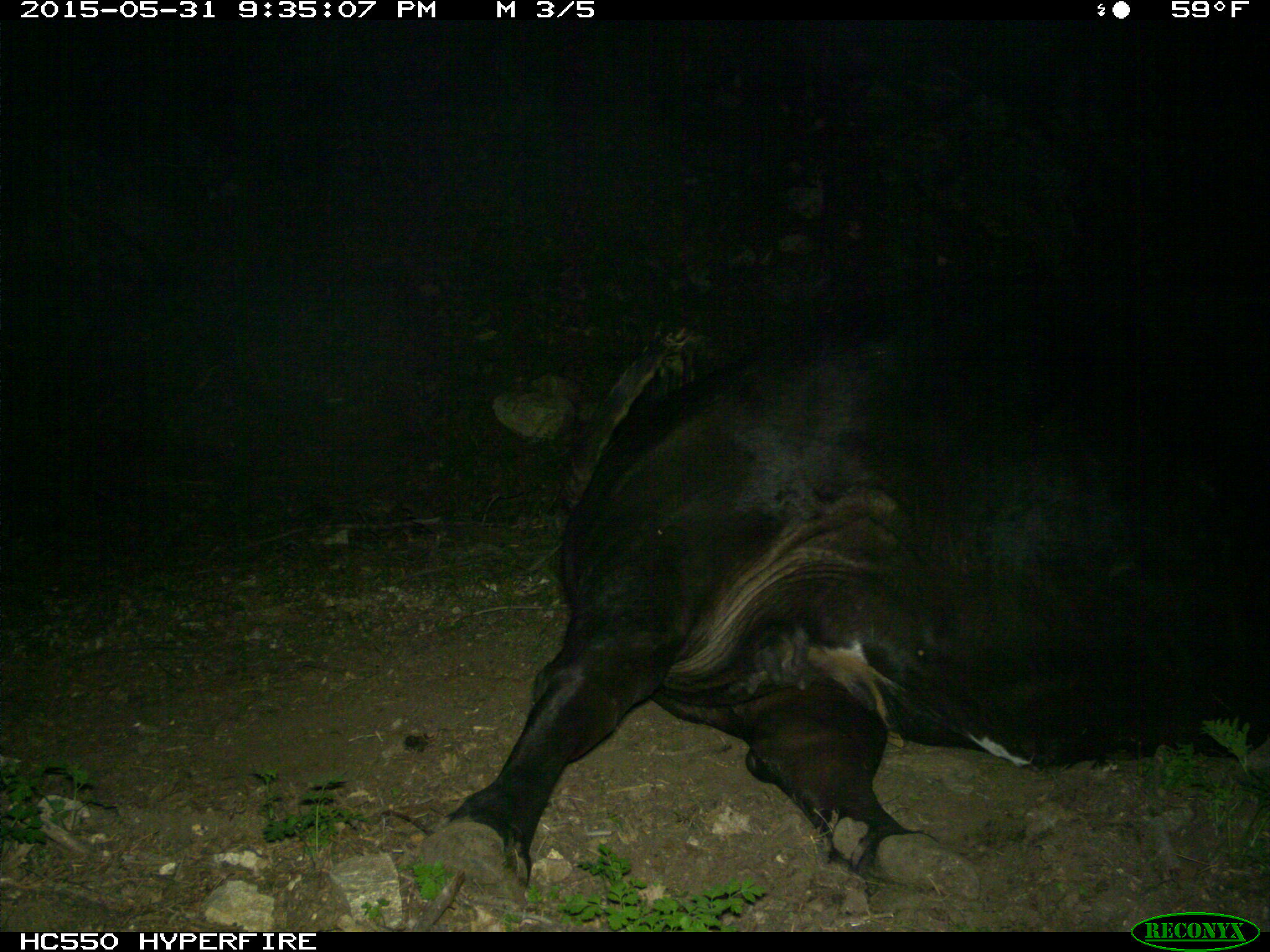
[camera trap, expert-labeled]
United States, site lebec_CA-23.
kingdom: Animalia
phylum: Chordata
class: Mammalia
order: Artiodactyla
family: Bovidae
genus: Bos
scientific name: Bos taurus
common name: domestic cow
Bos taurus (domestic cow).